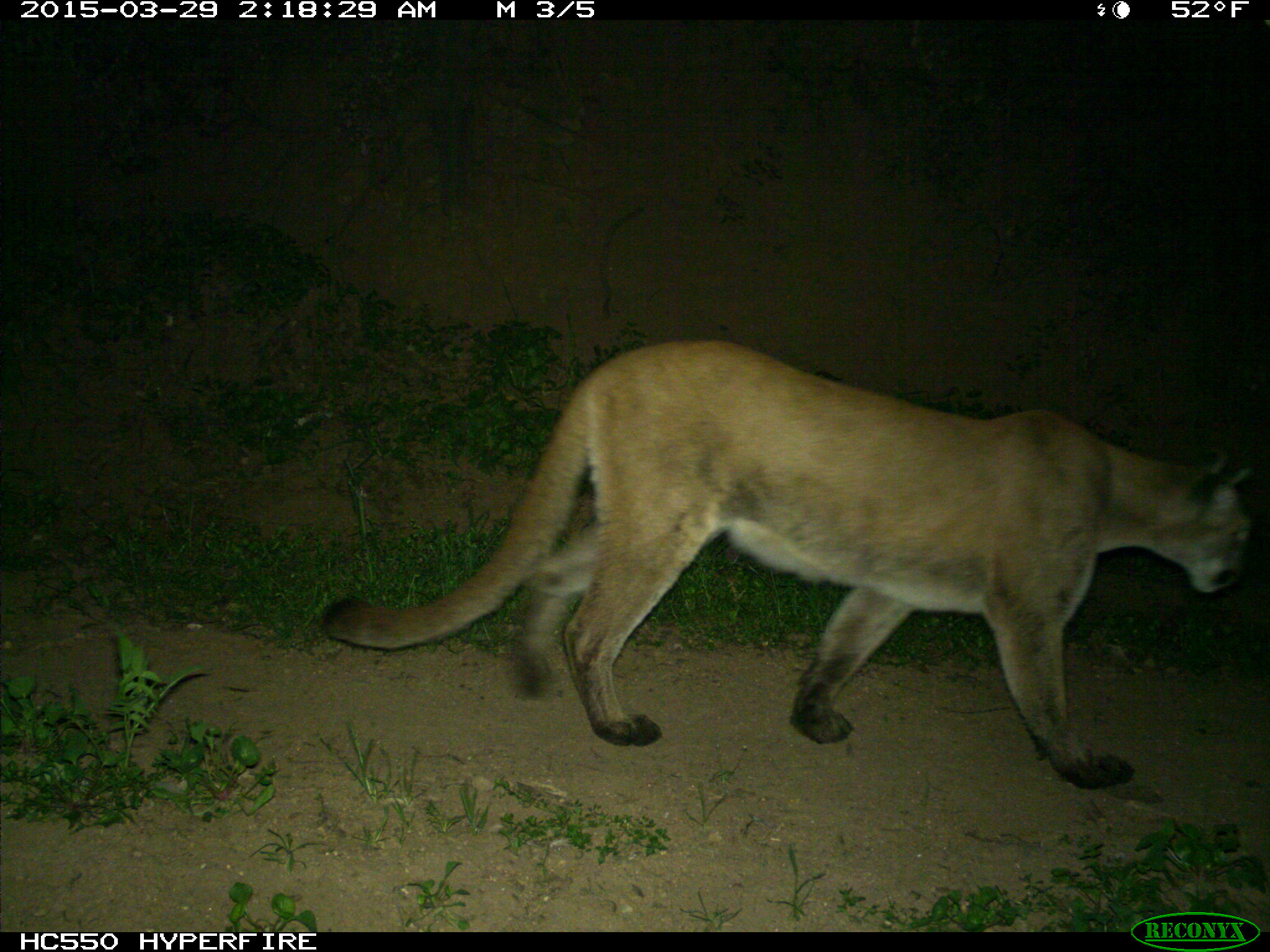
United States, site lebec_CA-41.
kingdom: Animalia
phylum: Chordata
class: Mammalia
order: Carnivora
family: Felidae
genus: Puma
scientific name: Puma concolor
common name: mountain lion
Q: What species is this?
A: Puma concolor (mountain lion).